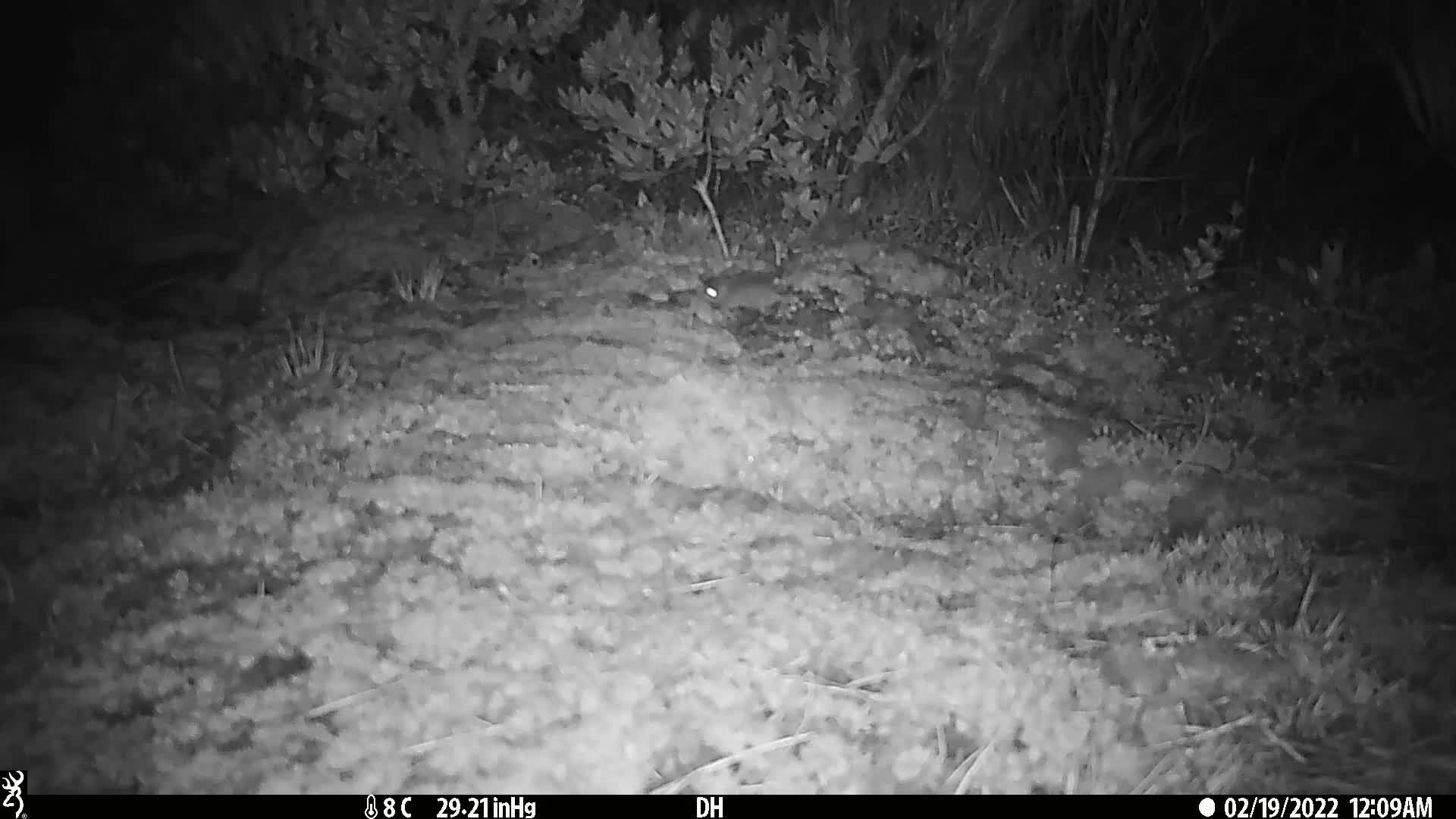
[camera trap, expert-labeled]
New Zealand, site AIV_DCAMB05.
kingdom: Animalia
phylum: Chordata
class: Mammalia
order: Rodentia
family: Muridae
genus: Mus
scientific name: Mus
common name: mouse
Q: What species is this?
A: Mouse (Mus).